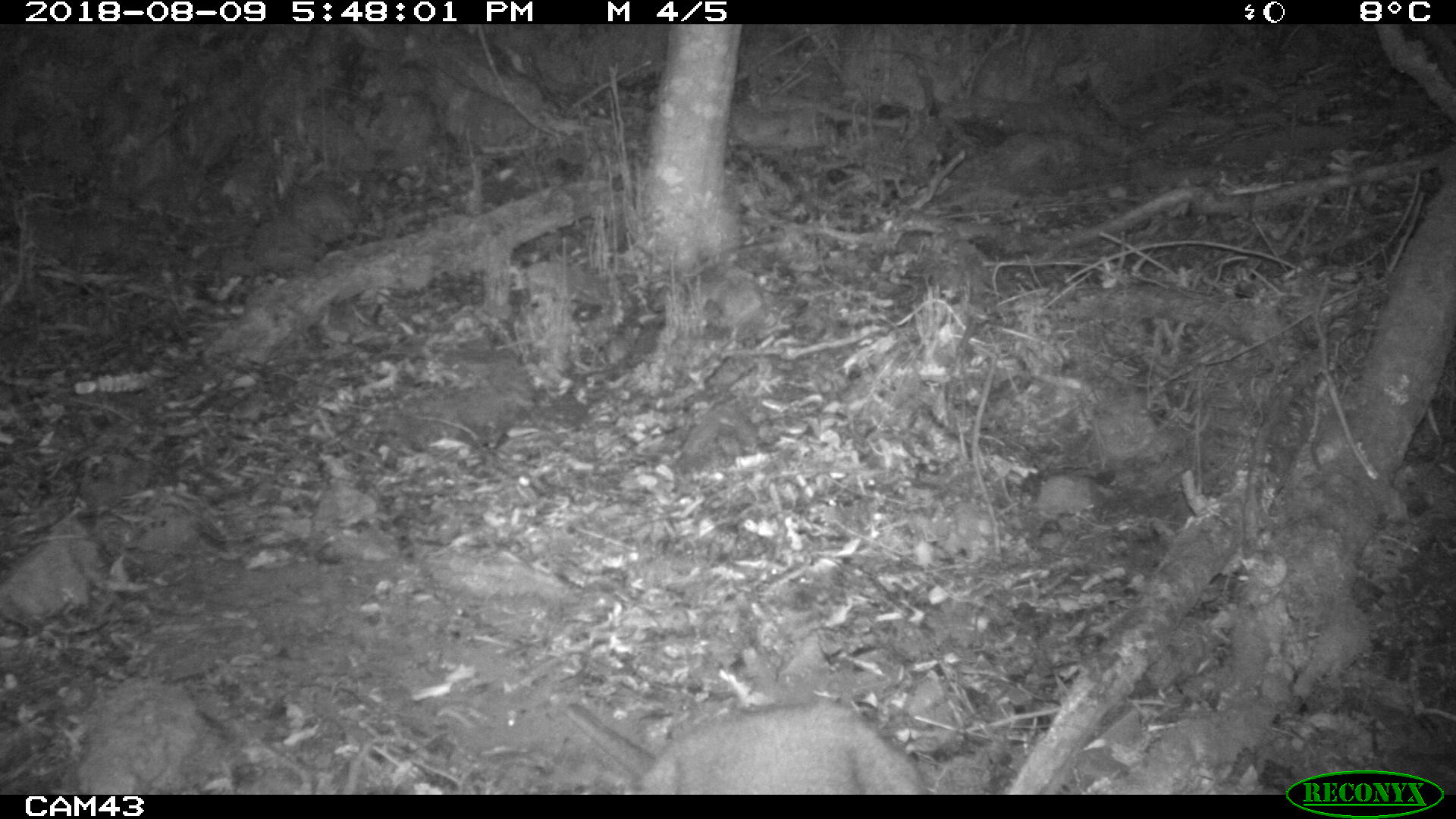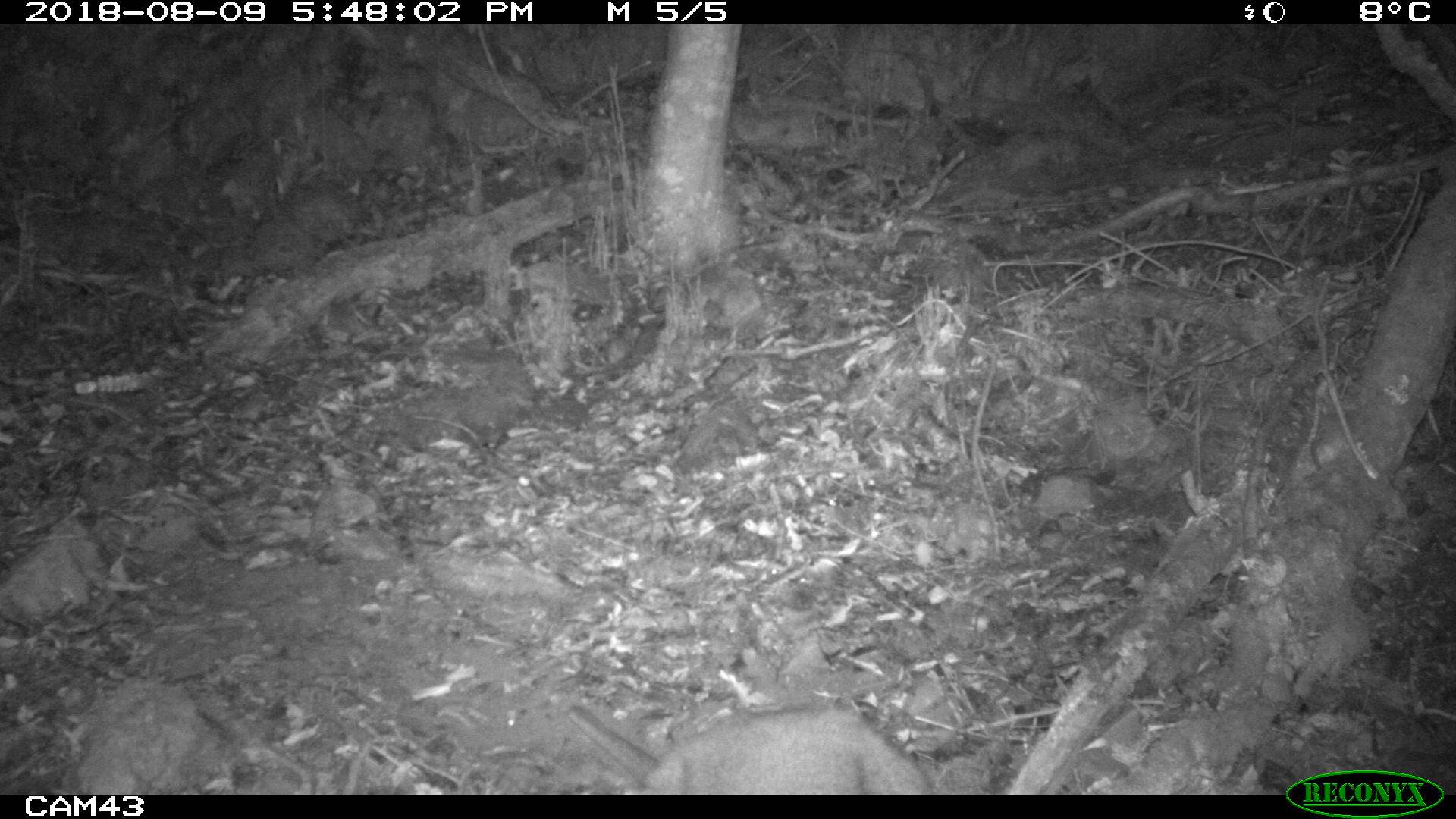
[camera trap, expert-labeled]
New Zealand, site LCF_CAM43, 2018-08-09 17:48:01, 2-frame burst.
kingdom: Animalia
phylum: Chordata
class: Mammalia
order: Diprotodontia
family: Macropodidae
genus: Notamacropus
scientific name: Notamacropus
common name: wallaby